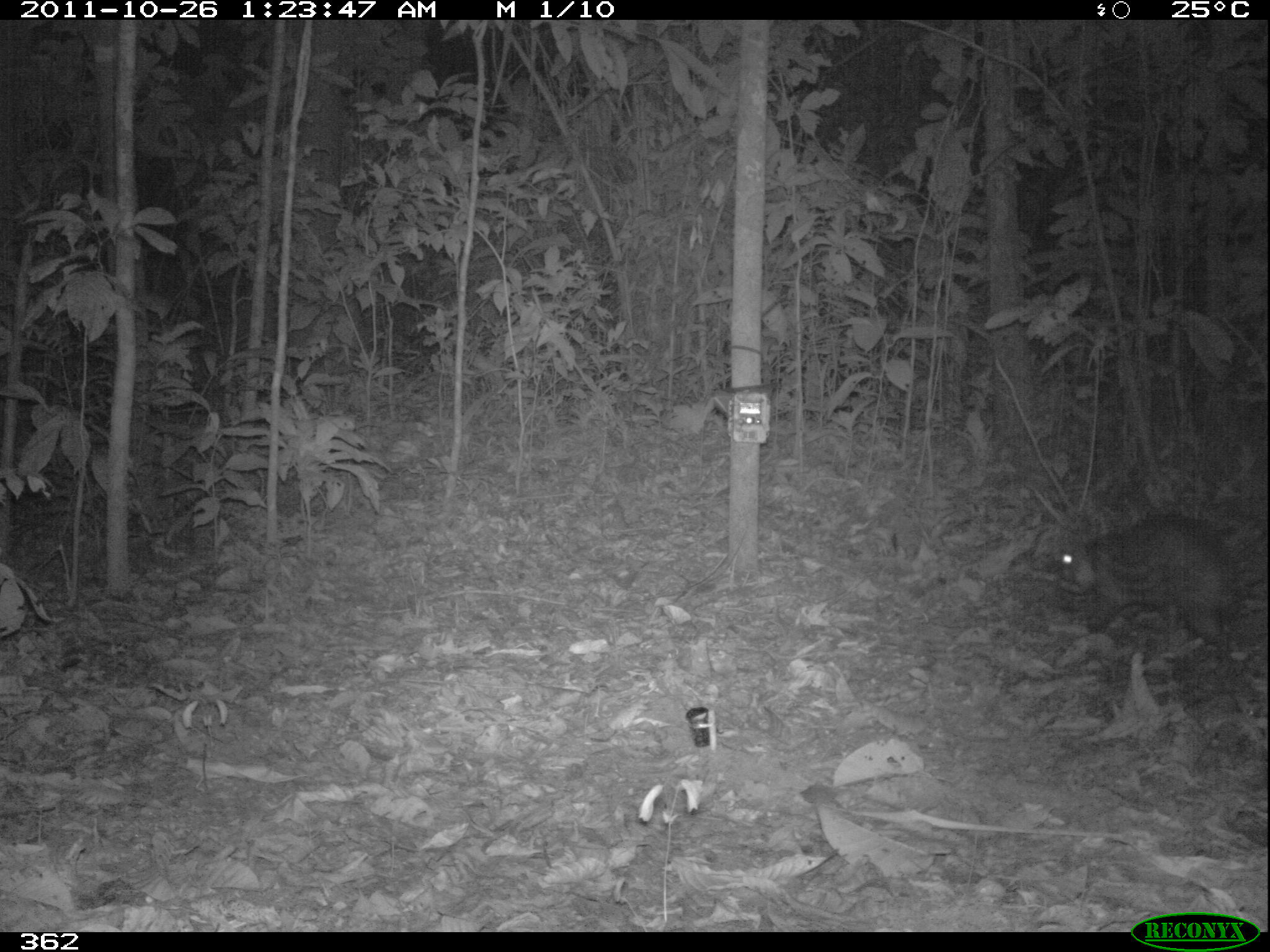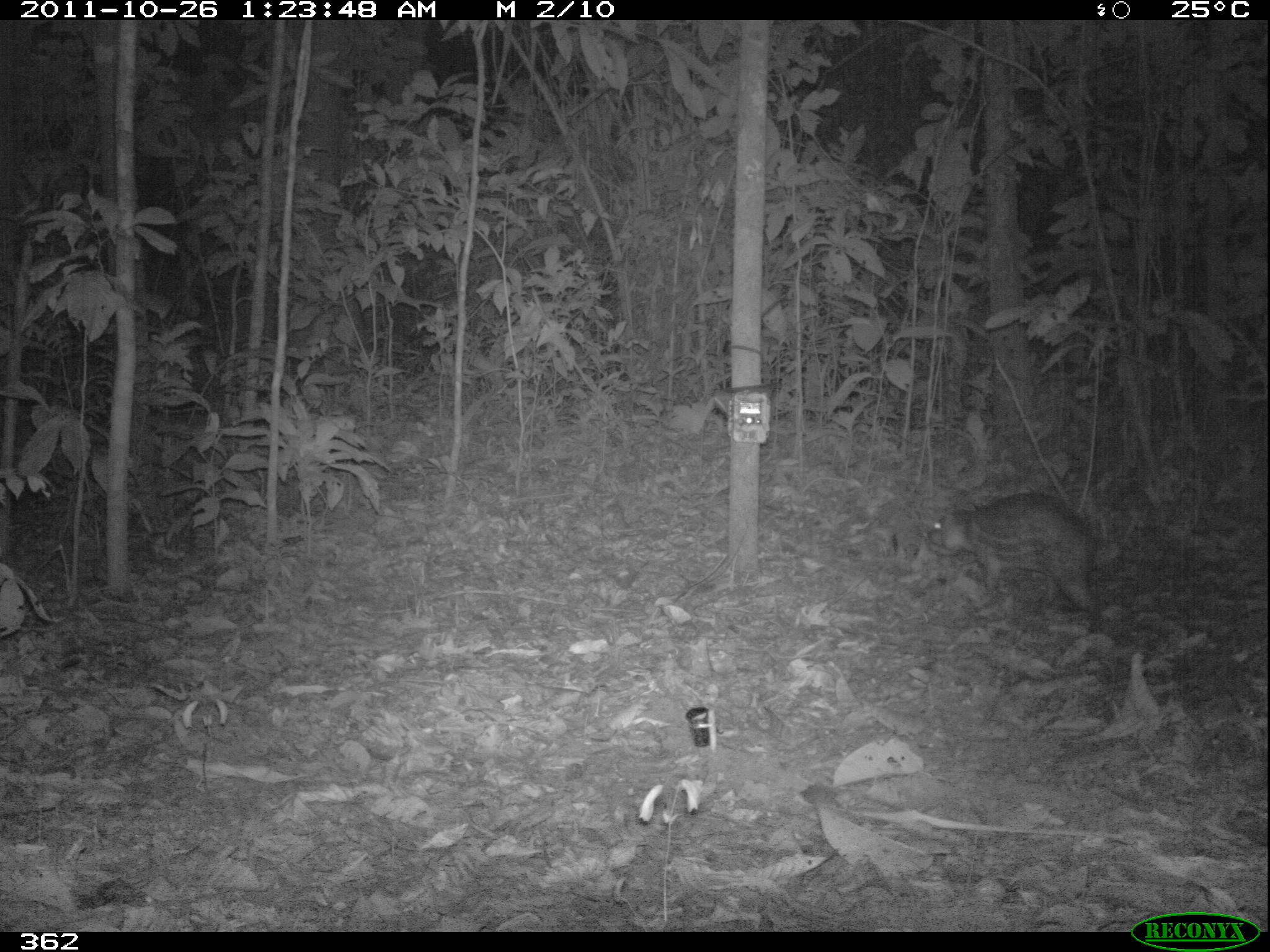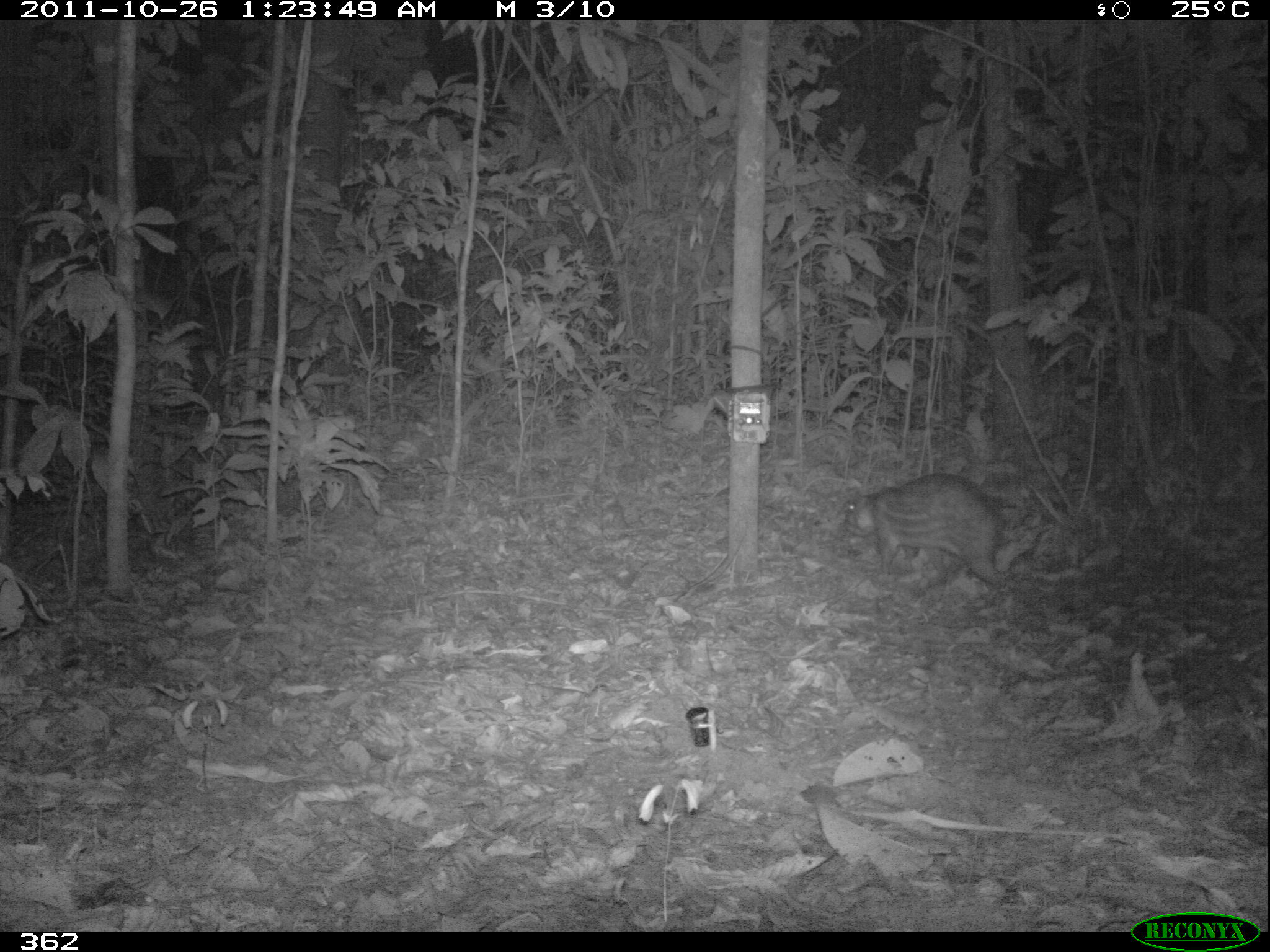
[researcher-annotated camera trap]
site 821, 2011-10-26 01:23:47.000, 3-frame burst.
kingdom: Animalia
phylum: Chordata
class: Mammalia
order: Rodentia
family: Cuniculidae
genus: Cuniculus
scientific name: Cuniculus paca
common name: spotted paca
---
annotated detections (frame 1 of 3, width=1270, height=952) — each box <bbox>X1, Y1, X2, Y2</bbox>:
cuniculus paca: <bbox>1056, 512, 1246, 662</bbox>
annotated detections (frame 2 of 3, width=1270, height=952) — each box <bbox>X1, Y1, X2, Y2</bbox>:
cuniculus paca: <bbox>922, 489, 1104, 614</bbox>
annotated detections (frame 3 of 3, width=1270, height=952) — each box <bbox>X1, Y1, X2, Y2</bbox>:
cuniculus paca: <bbox>838, 471, 1006, 590</bbox>